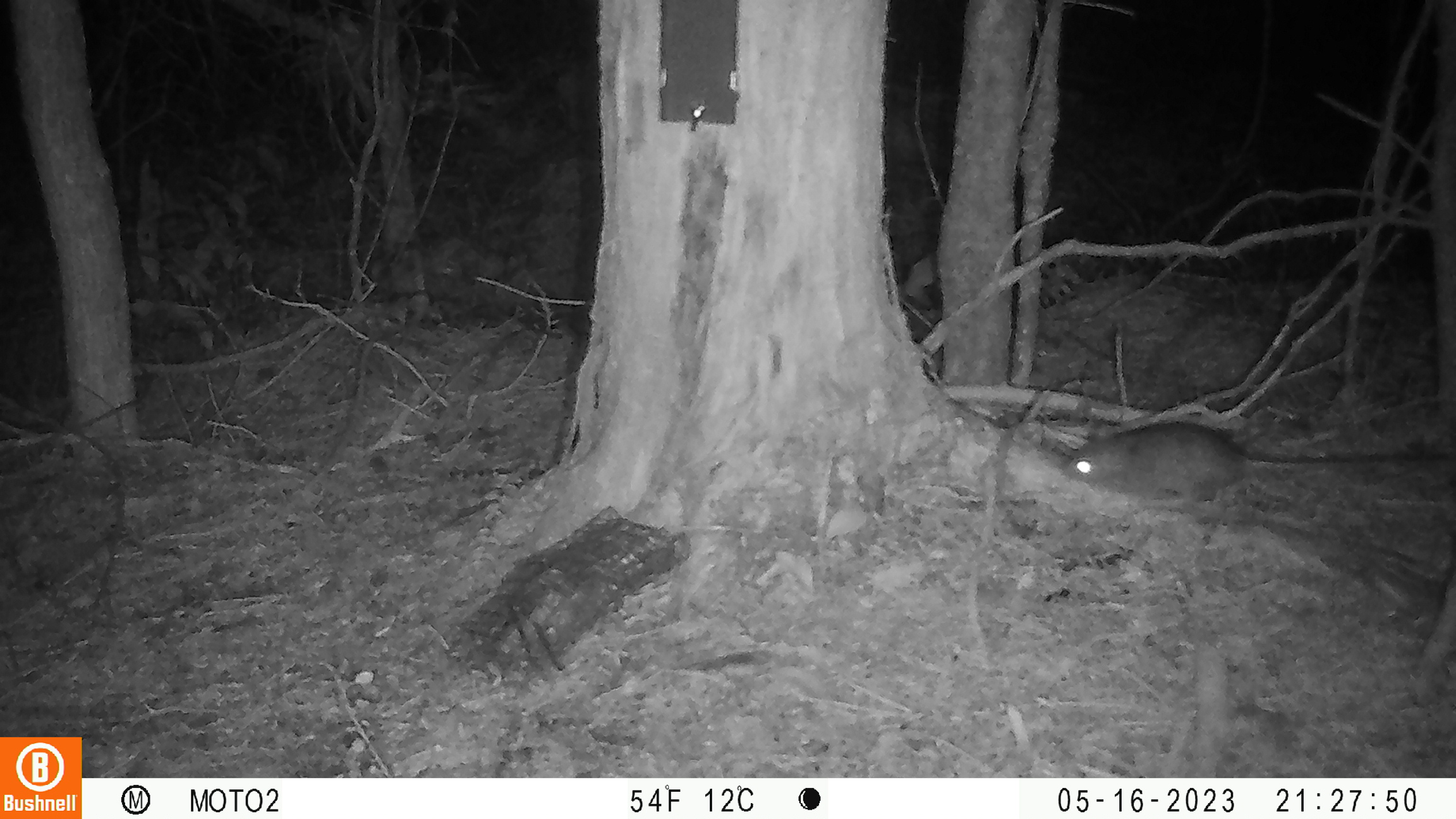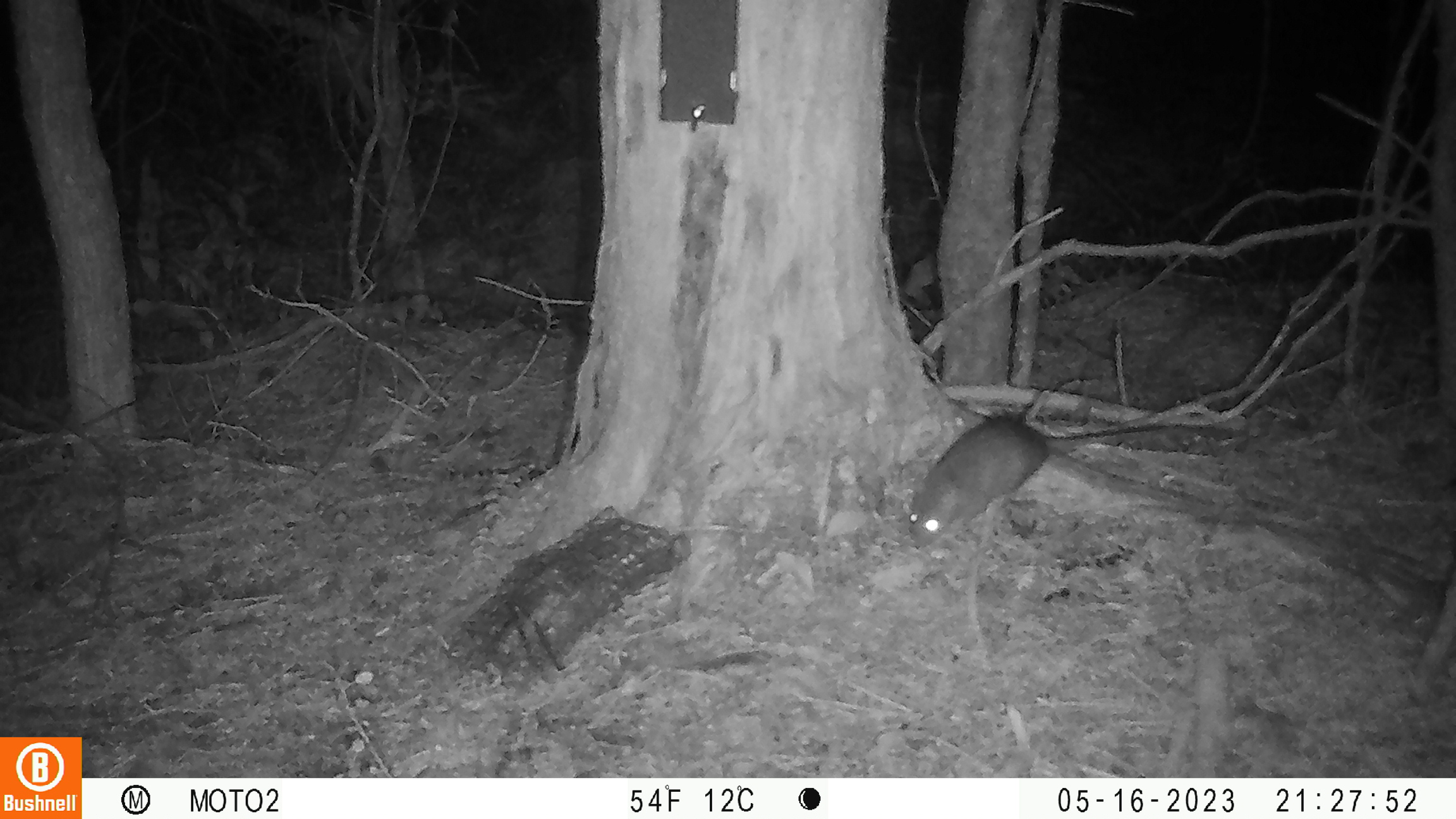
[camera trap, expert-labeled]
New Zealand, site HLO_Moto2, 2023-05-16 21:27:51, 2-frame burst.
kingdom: Animalia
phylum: Chordata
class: Mammalia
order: Rodentia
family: Muridae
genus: Rattus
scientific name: Rattus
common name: rat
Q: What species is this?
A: Rat (Rattus).